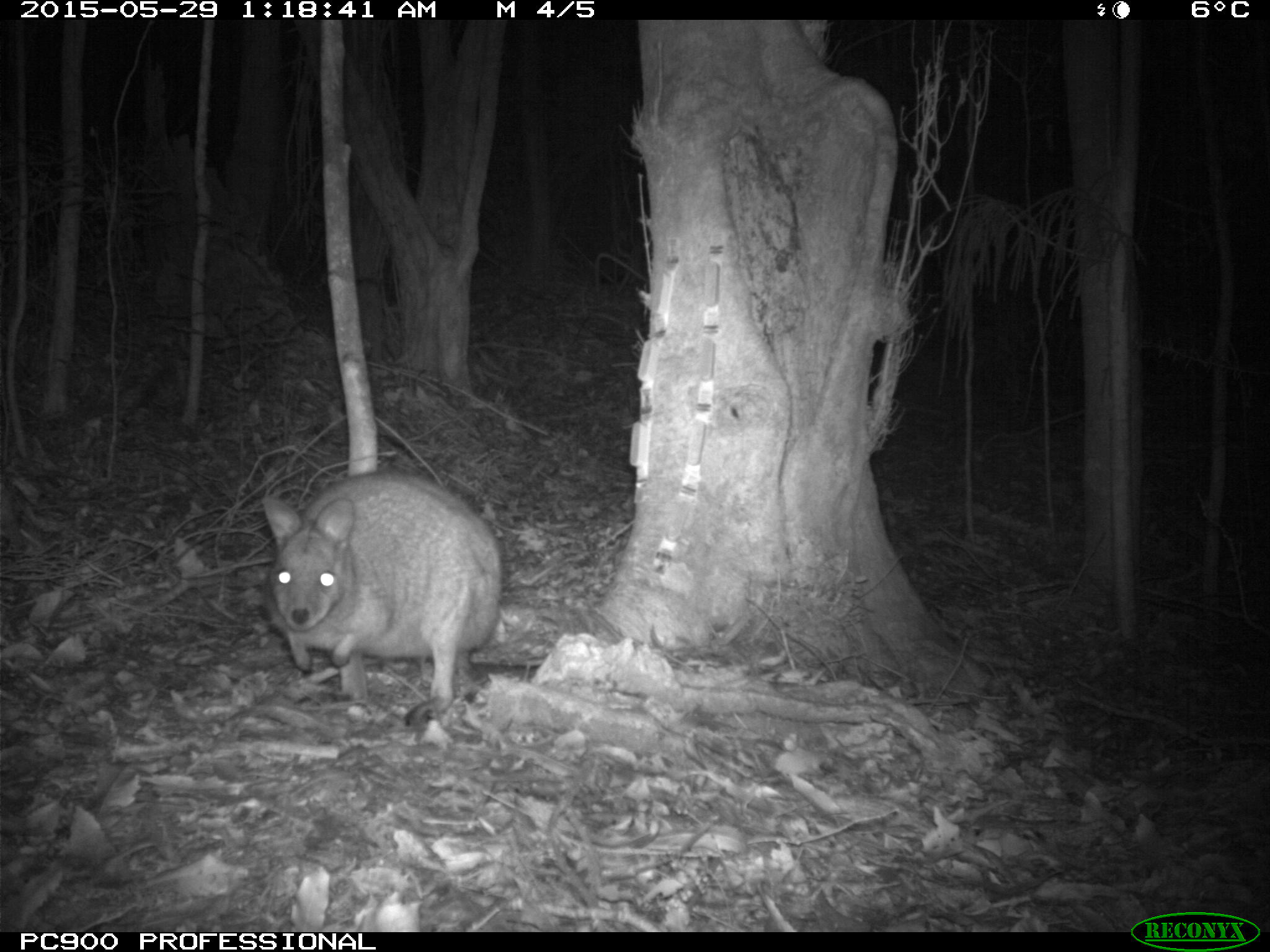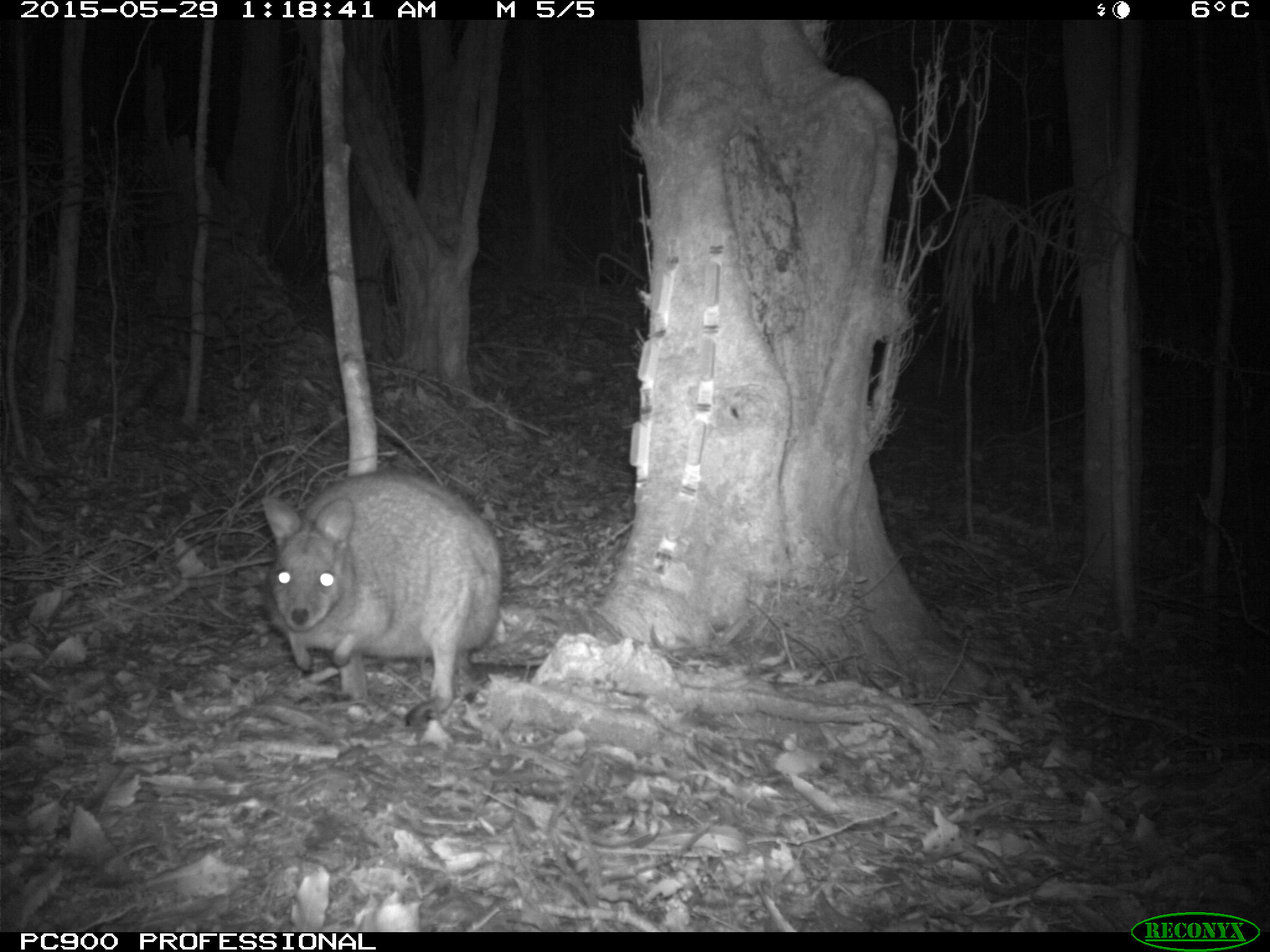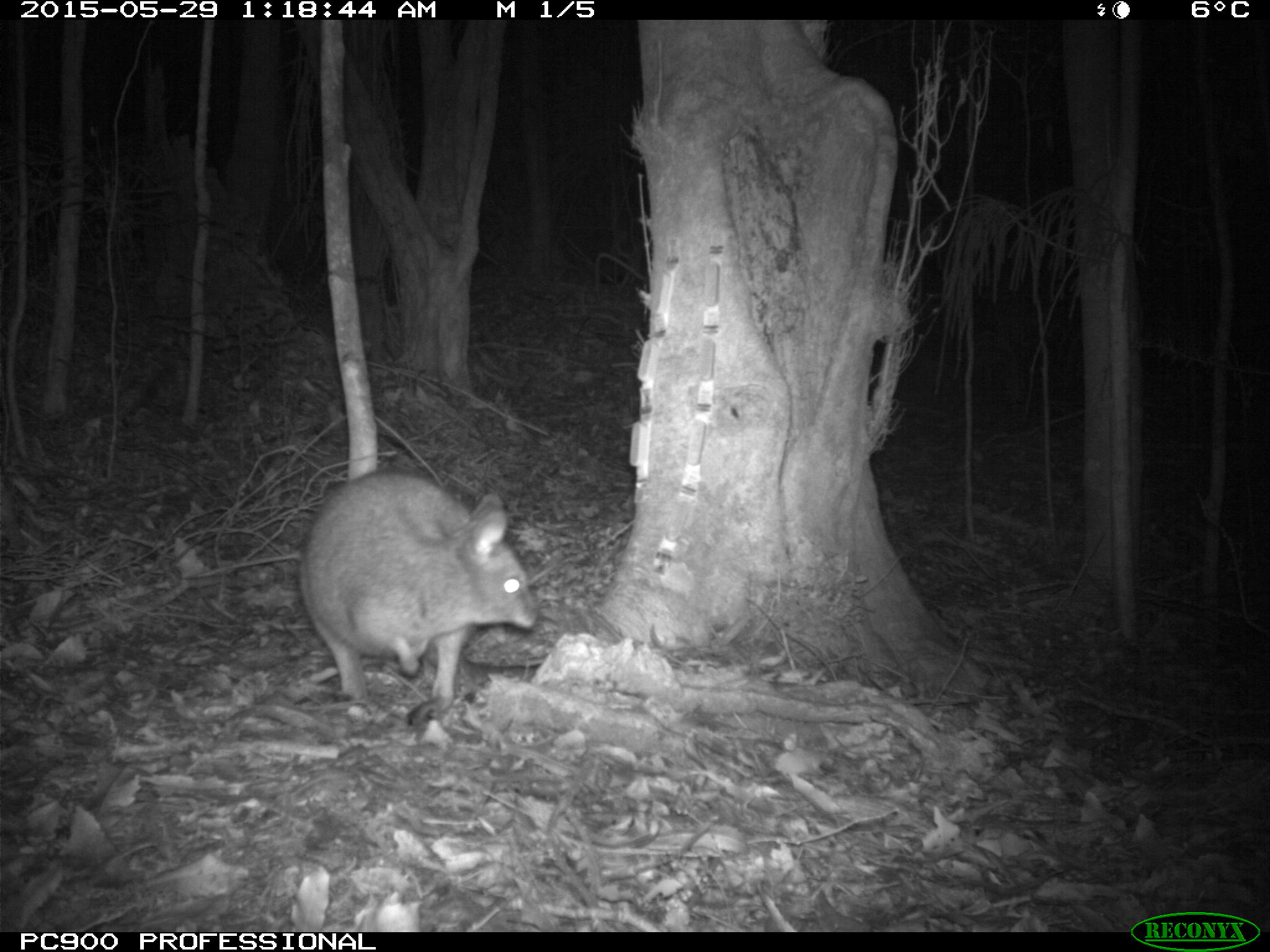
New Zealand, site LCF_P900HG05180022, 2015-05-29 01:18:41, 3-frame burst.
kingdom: Animalia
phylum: Chordata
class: Mammalia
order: Diprotodontia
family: Macropodidae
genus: Notamacropus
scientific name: Notamacropus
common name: wallaby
Wallaby (Notamacropus).